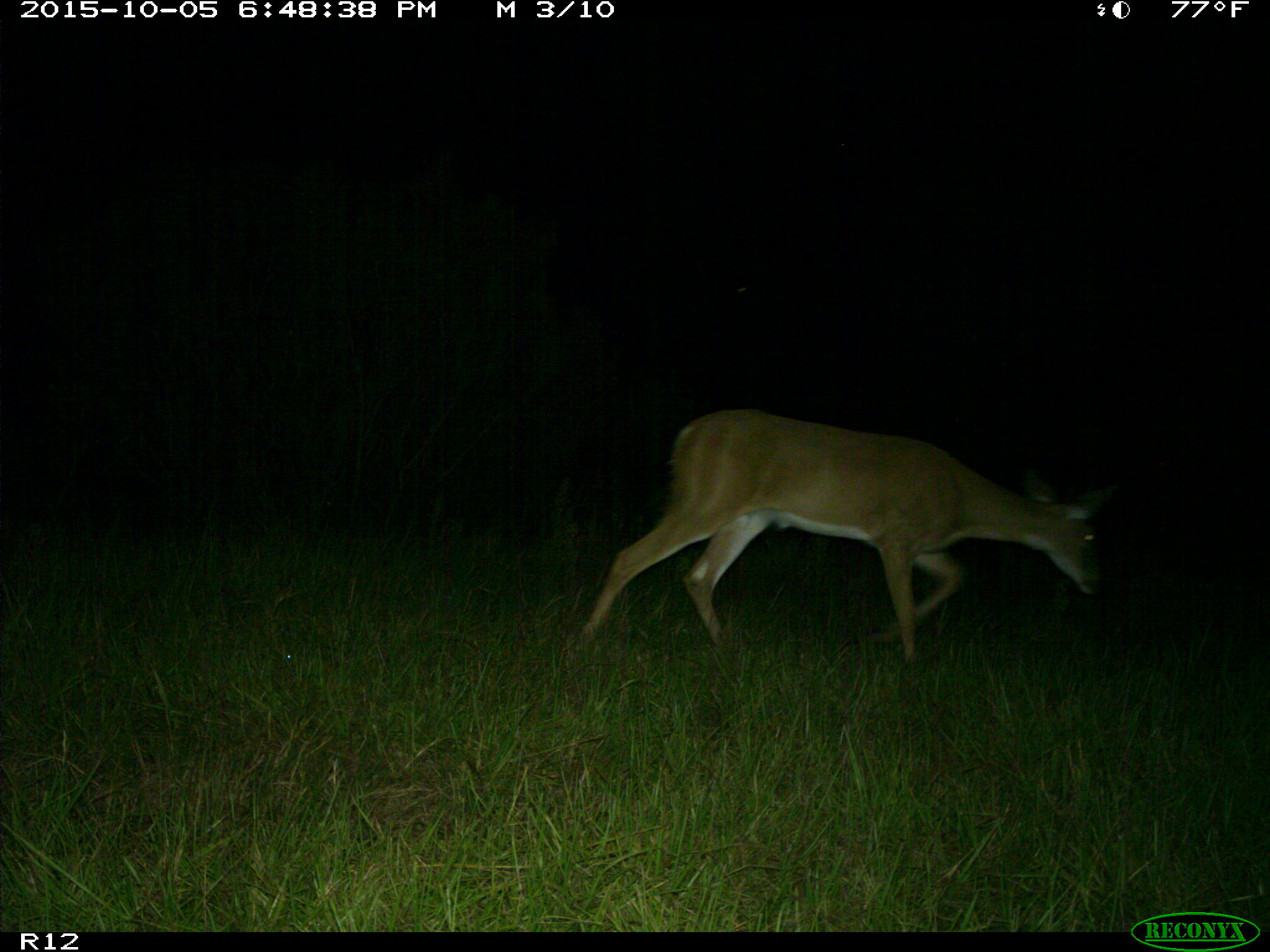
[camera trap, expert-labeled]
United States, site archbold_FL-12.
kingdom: Animalia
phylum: Chordata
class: Mammalia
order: Artiodactyla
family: Cervidae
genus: Odocoileus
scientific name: Odocoileus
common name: deer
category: unidentified deer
Unidentified deer (deer) (Odocoileus).